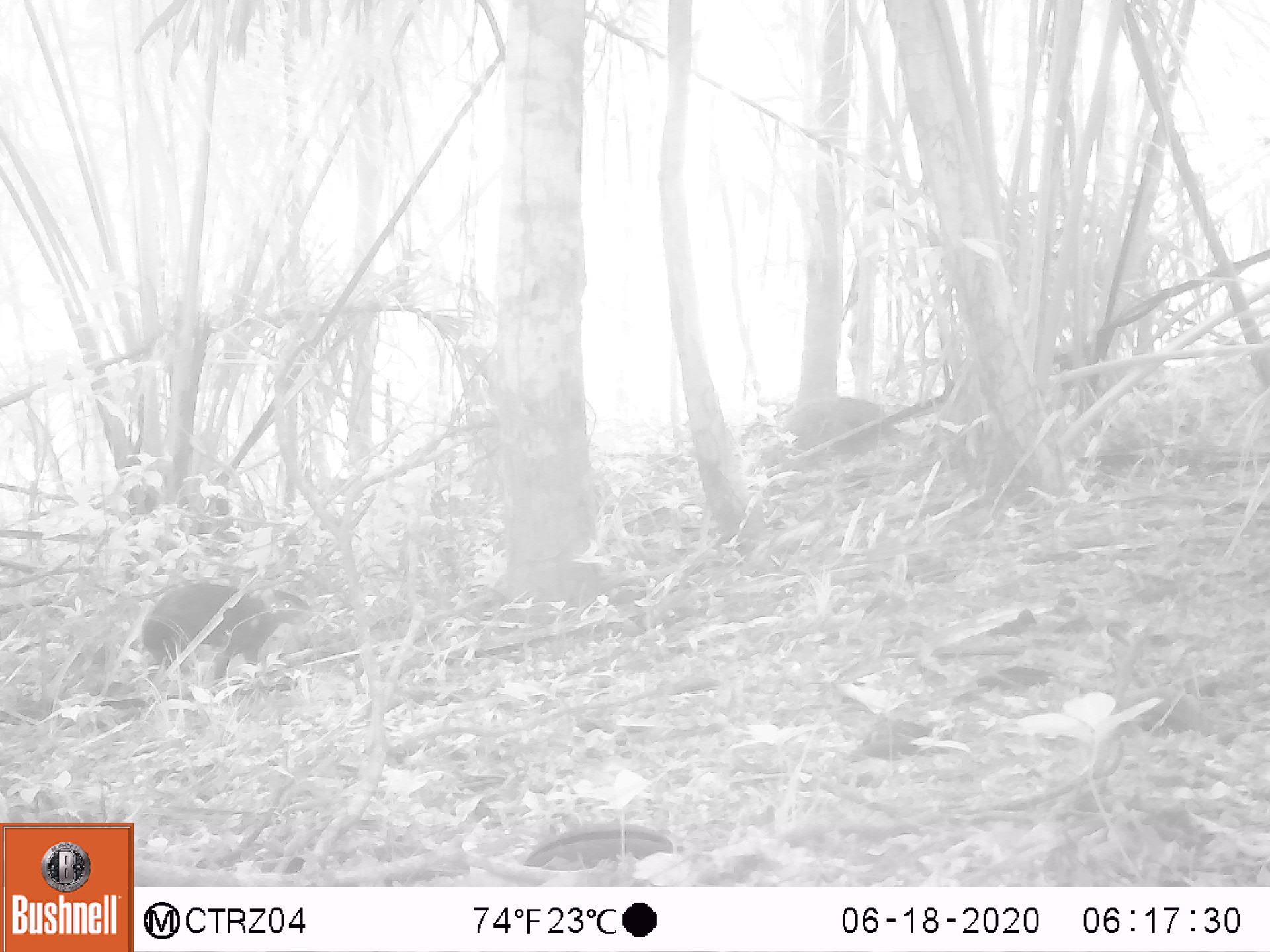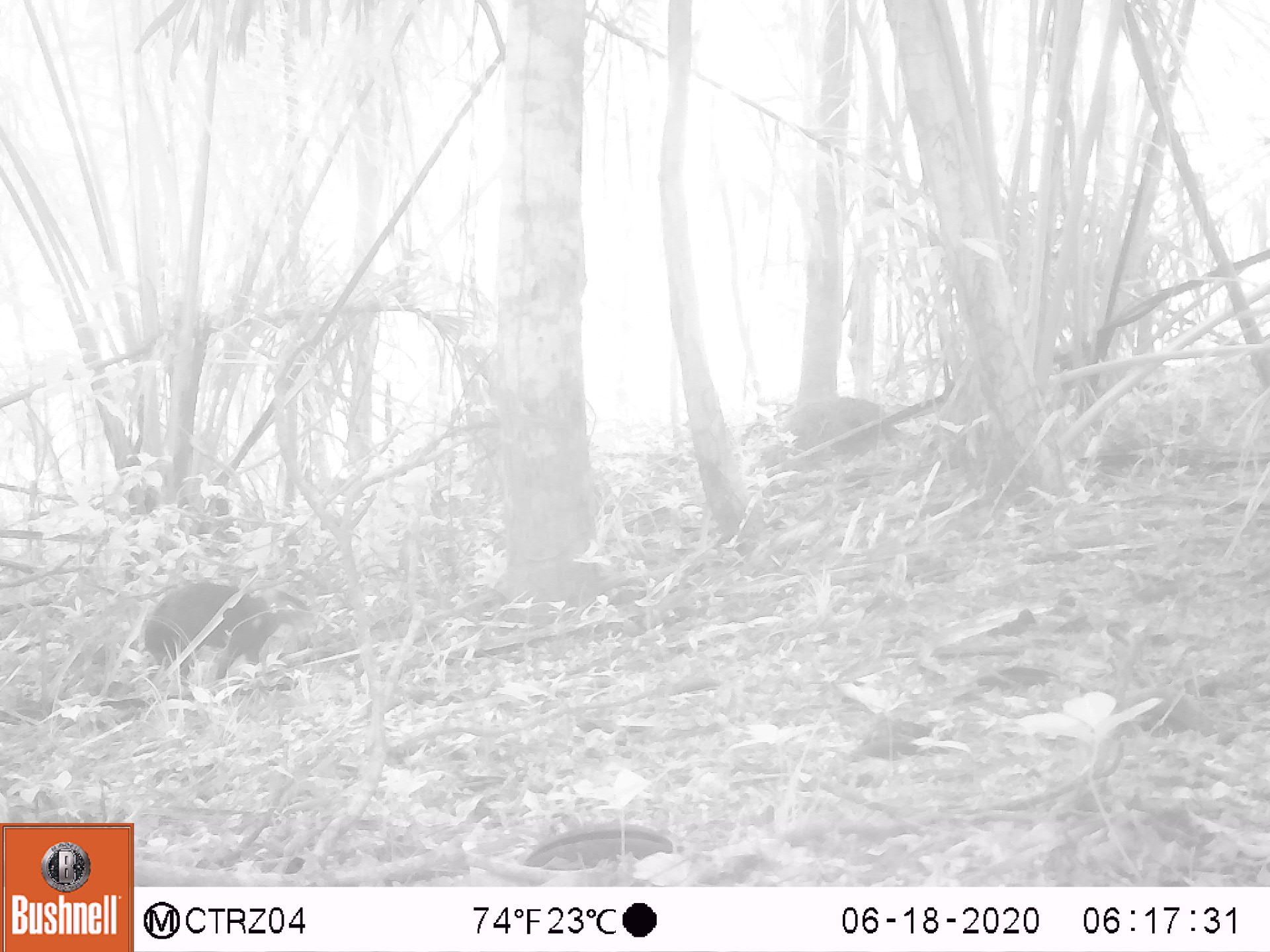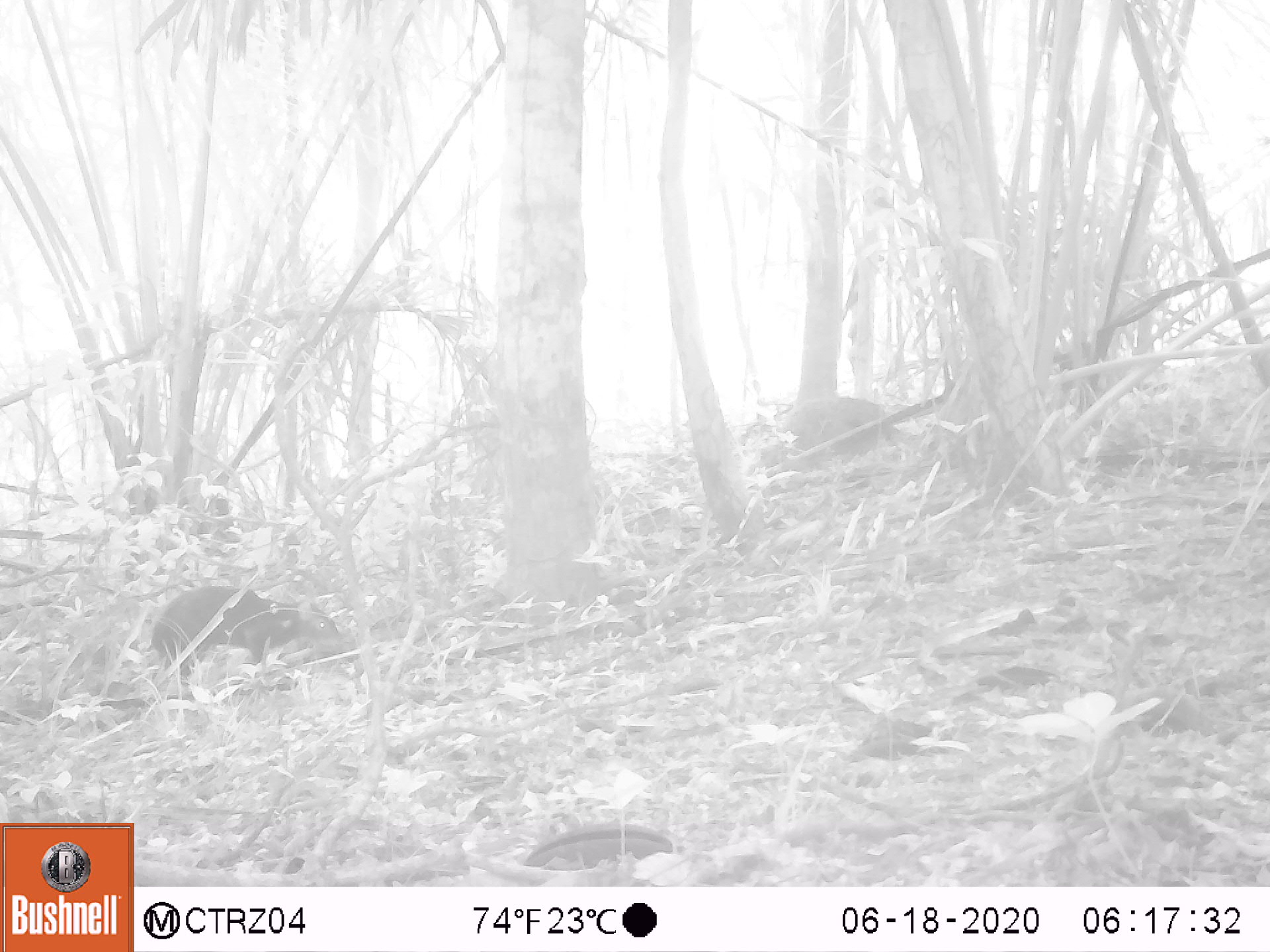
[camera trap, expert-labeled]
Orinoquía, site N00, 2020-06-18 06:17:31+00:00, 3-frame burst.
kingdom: Animalia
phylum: Chordata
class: Mammalia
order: Rodentia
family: Dasyproctidae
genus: Dasyprocta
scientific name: Dasyprocta fuliginosa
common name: black agouti